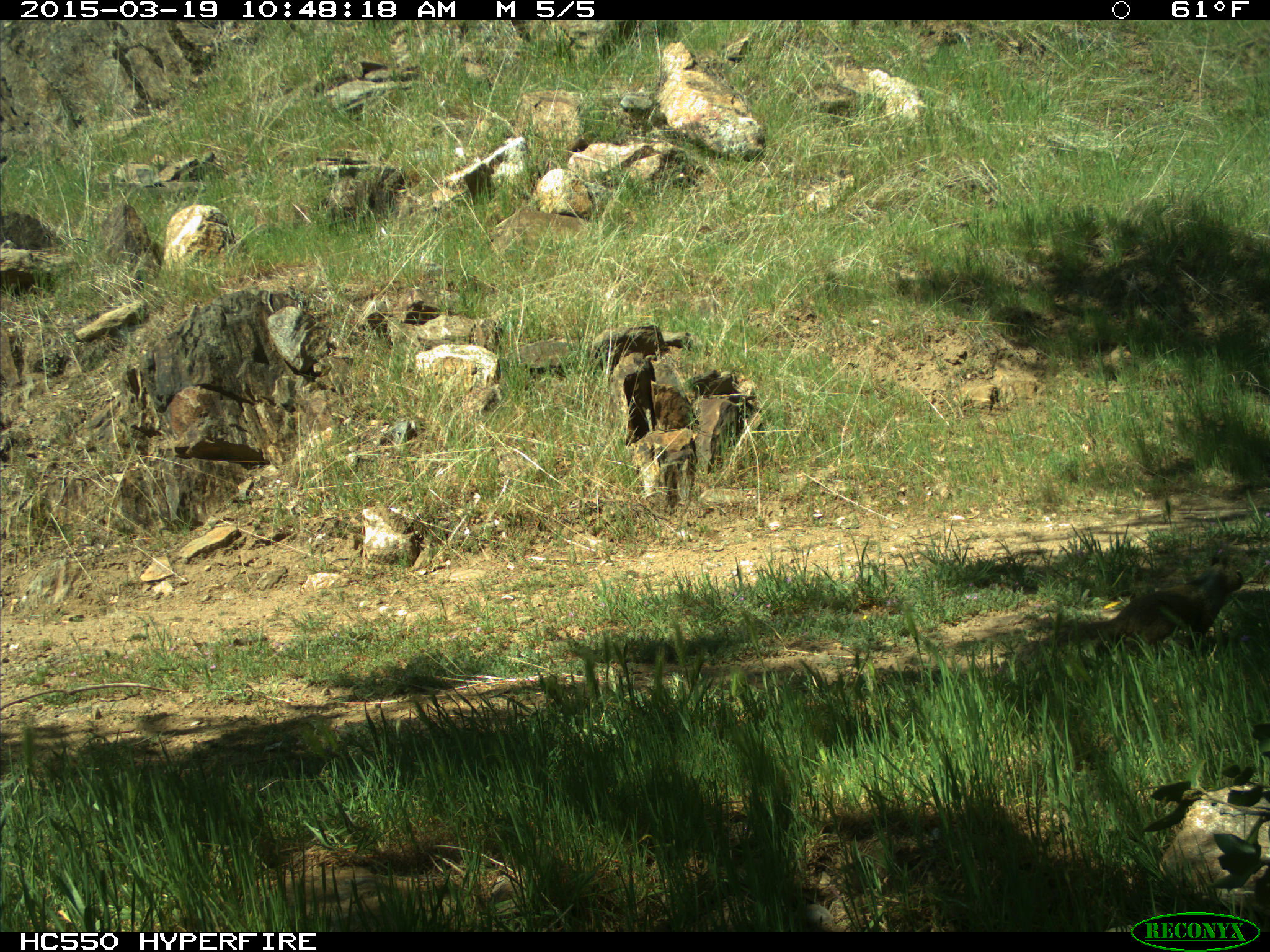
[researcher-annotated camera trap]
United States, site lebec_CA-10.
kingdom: Animalia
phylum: Chordata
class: Mammalia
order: Rodentia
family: Sciuridae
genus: Otospermophilus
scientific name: Otospermophilus beecheyi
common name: california ground squirrel